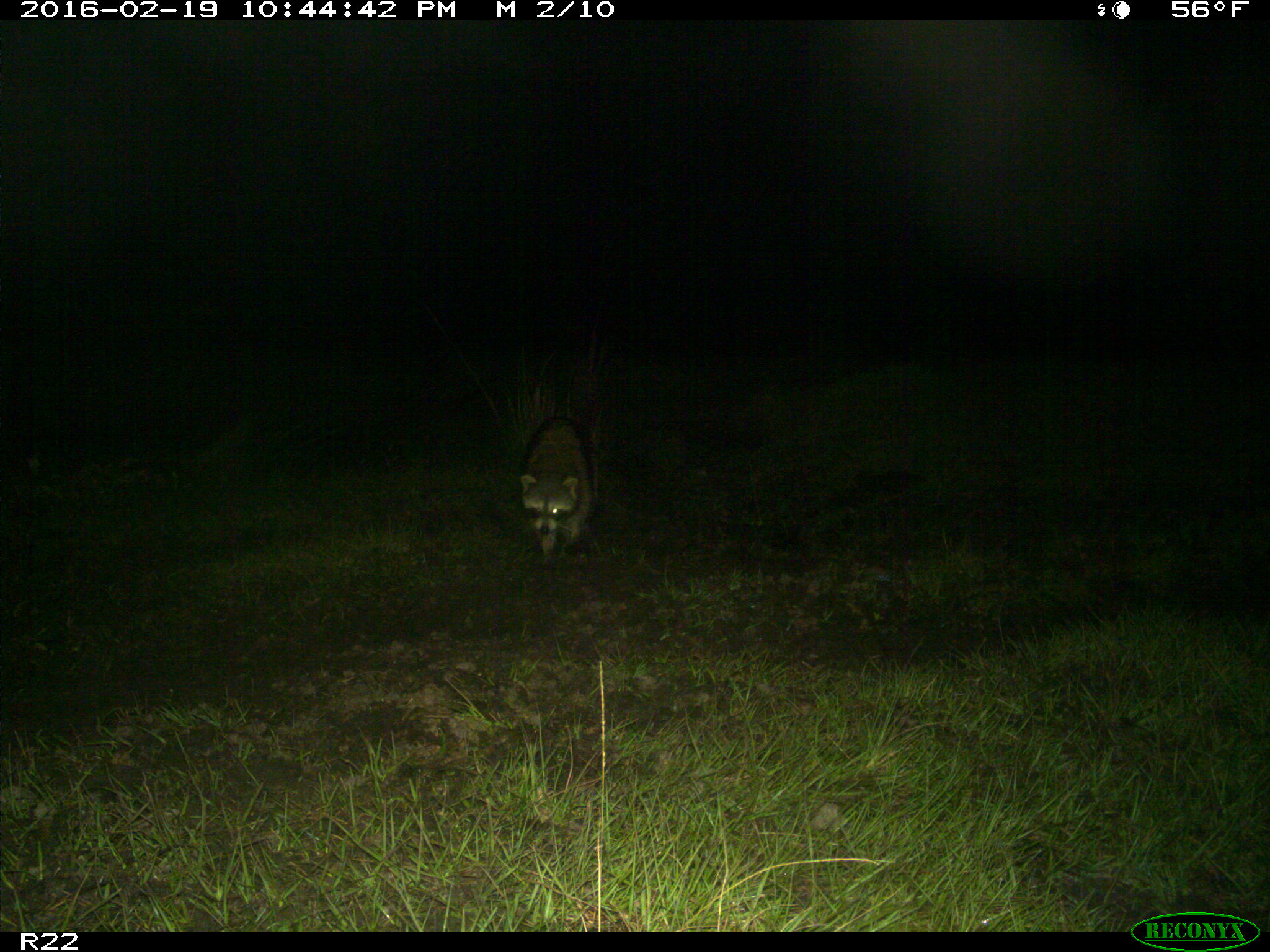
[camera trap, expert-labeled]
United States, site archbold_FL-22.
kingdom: Animalia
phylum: Chordata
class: Mammalia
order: Carnivora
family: Procyonidae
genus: Procyon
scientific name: Procyon lotor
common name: common raccoon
Procyon lotor (common raccoon).